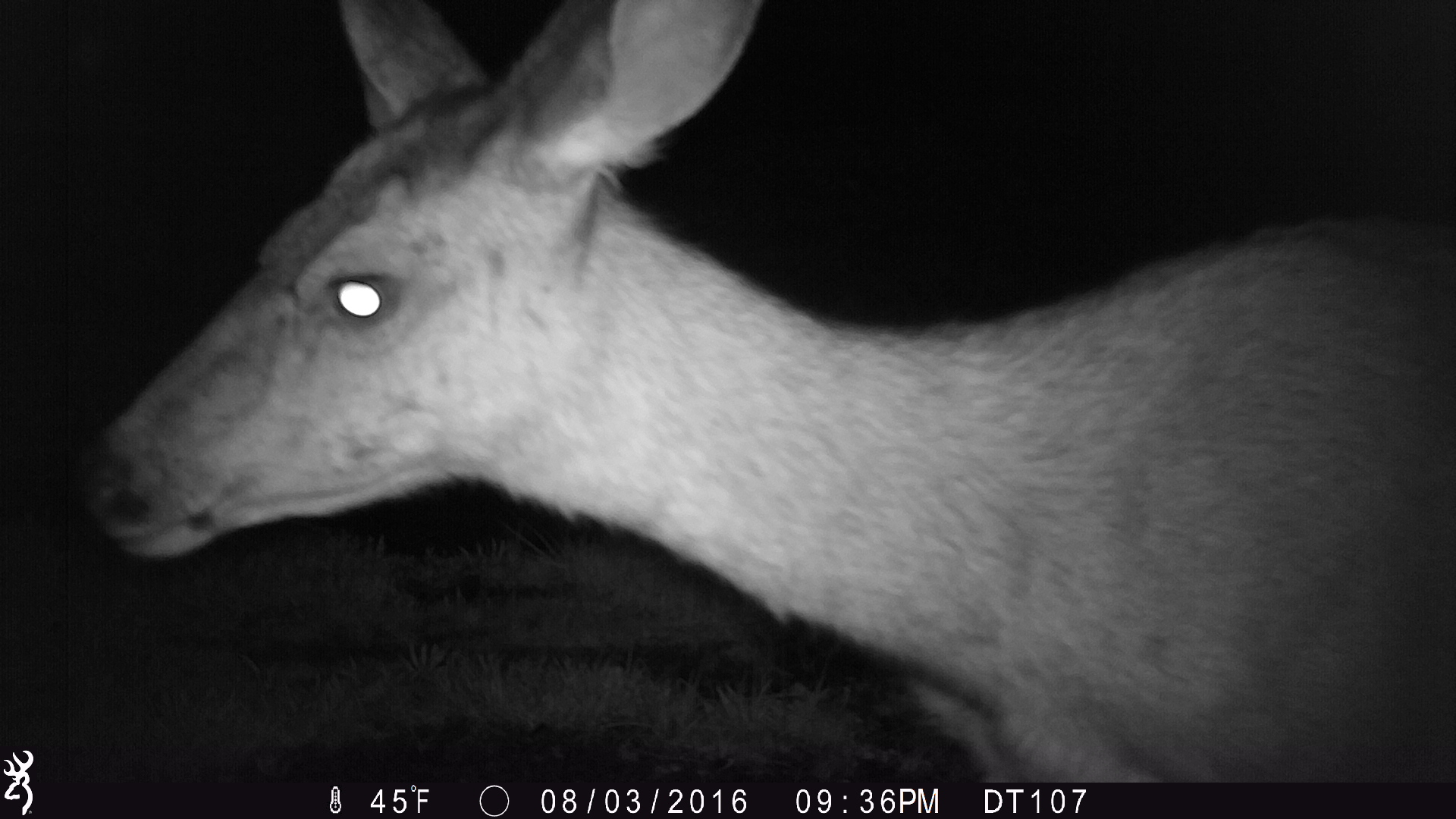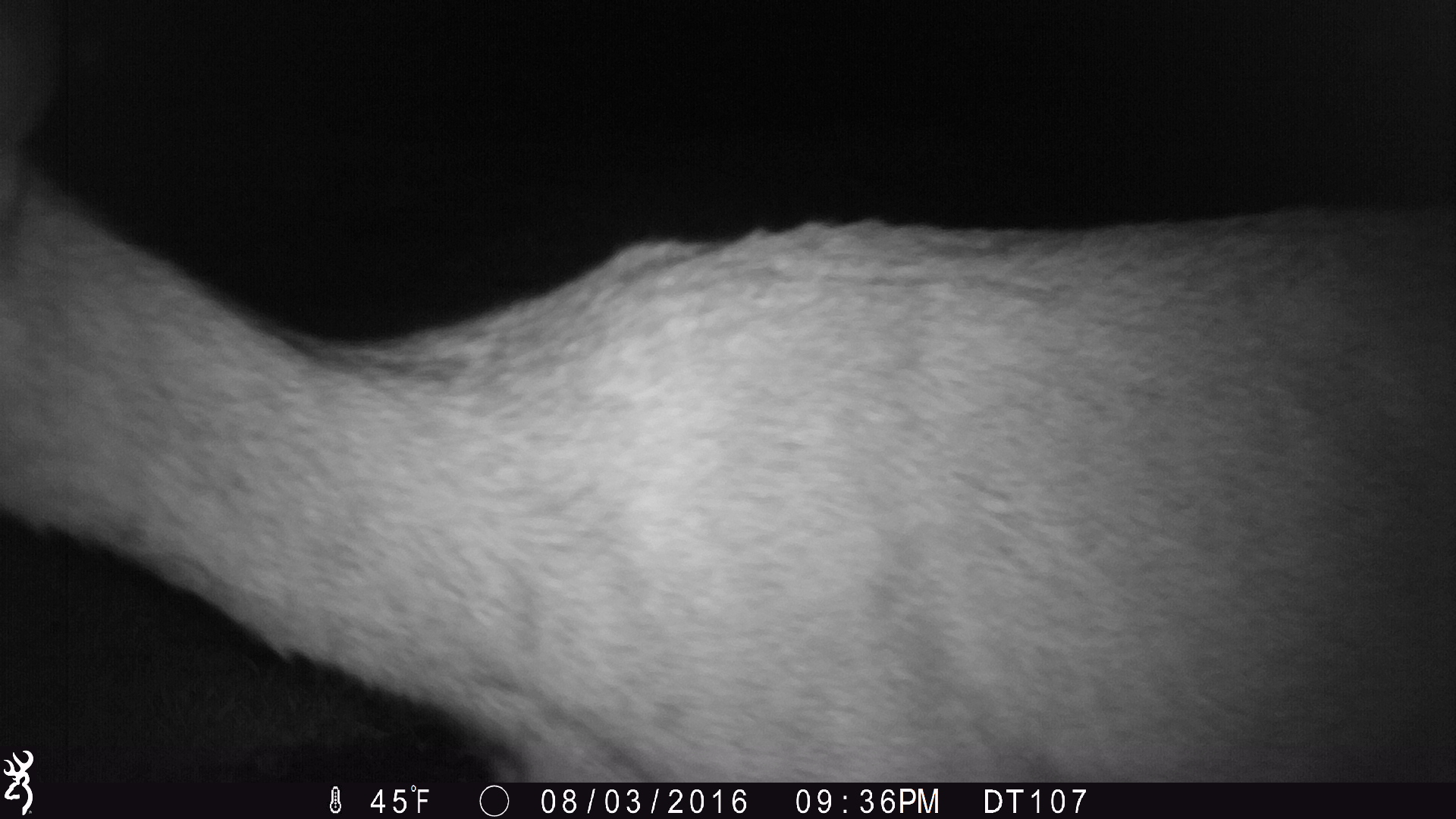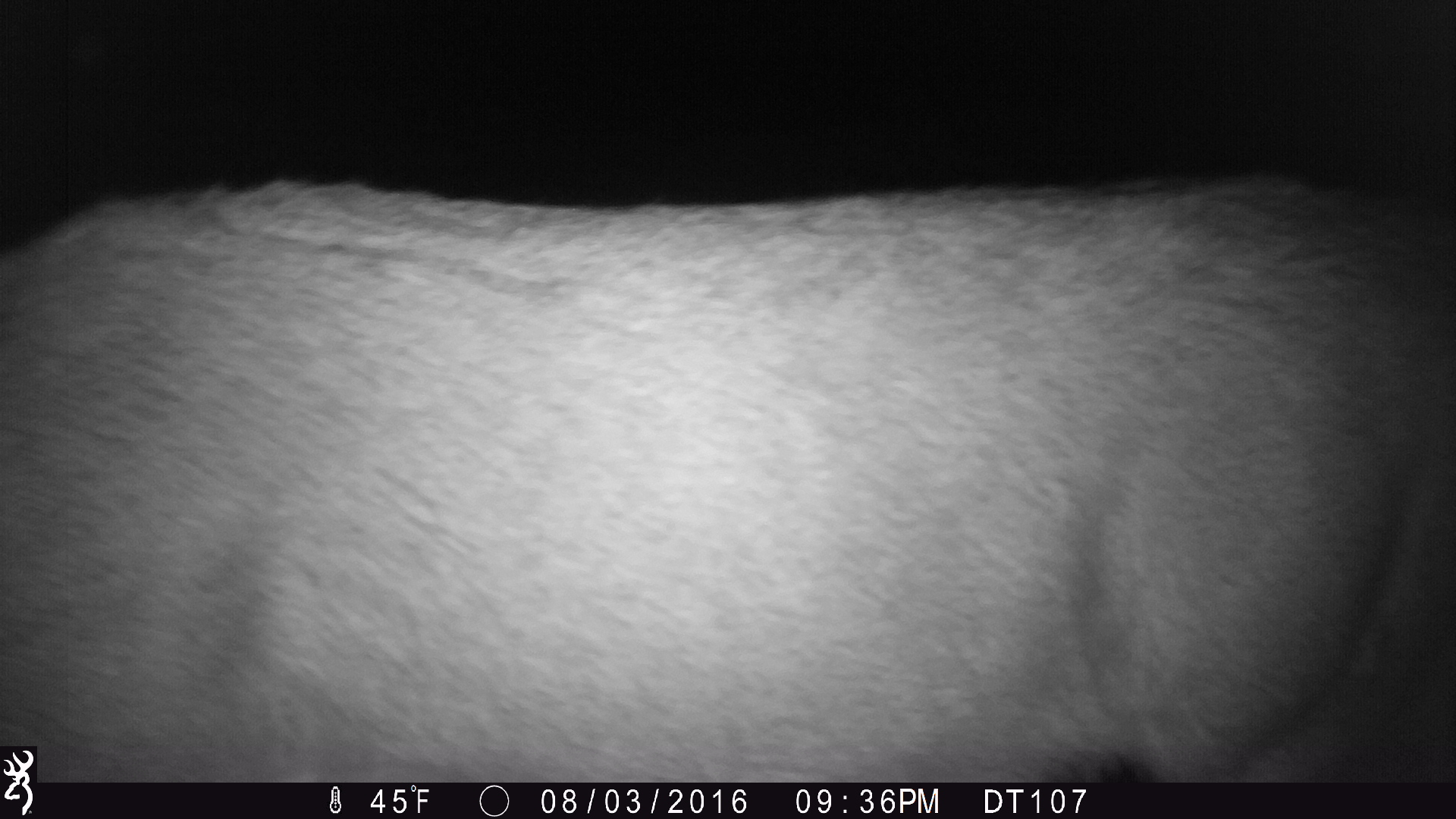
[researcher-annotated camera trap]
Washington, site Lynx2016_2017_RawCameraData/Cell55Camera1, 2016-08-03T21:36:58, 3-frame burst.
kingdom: Animalia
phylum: Chordata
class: Mammalia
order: Artiodactyla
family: Cervidae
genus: Odocoileus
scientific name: Odocoileus hemionus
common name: mule deer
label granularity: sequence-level